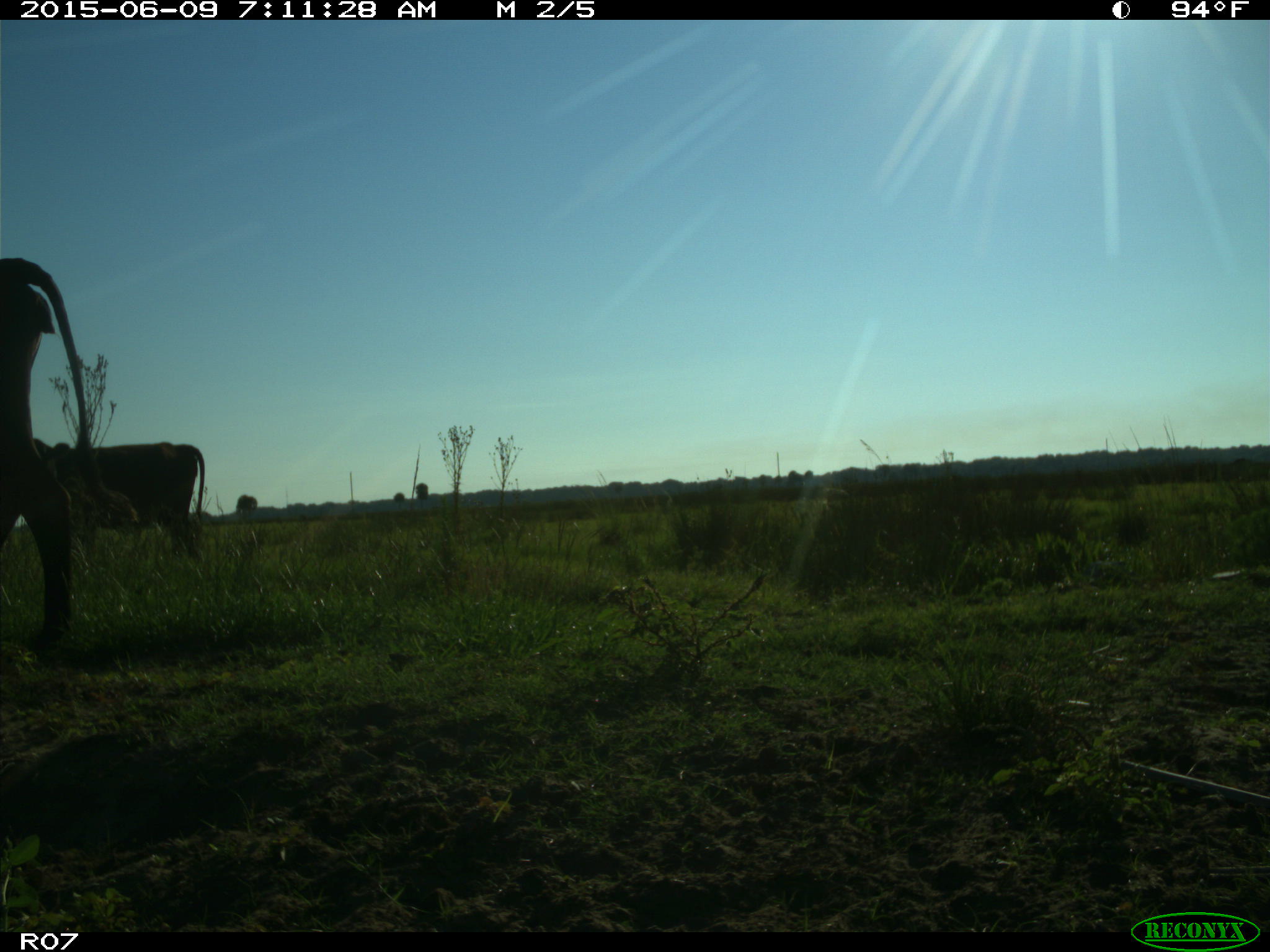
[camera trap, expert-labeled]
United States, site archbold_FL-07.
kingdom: Animalia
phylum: Chordata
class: Mammalia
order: Artiodactyla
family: Bovidae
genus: Bos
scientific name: Bos taurus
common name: domestic cow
Bos taurus (domestic cow).